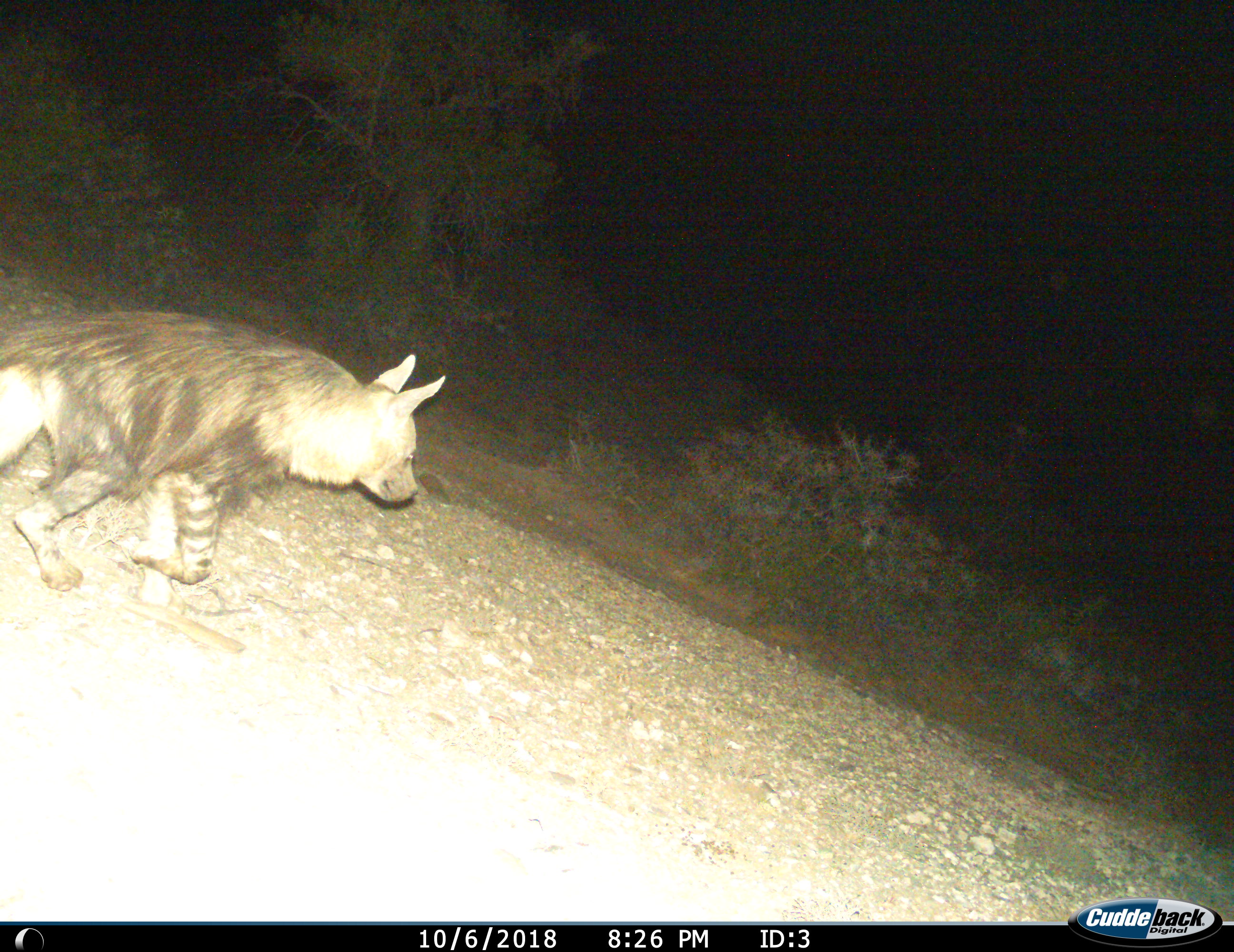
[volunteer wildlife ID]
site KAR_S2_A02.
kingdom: Animalia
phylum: Chordata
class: Mammalia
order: Carnivora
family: Hyaenidae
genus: Parahyaena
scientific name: Parahyaena brunnea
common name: brown hyena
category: hyenabrown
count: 1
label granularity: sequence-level